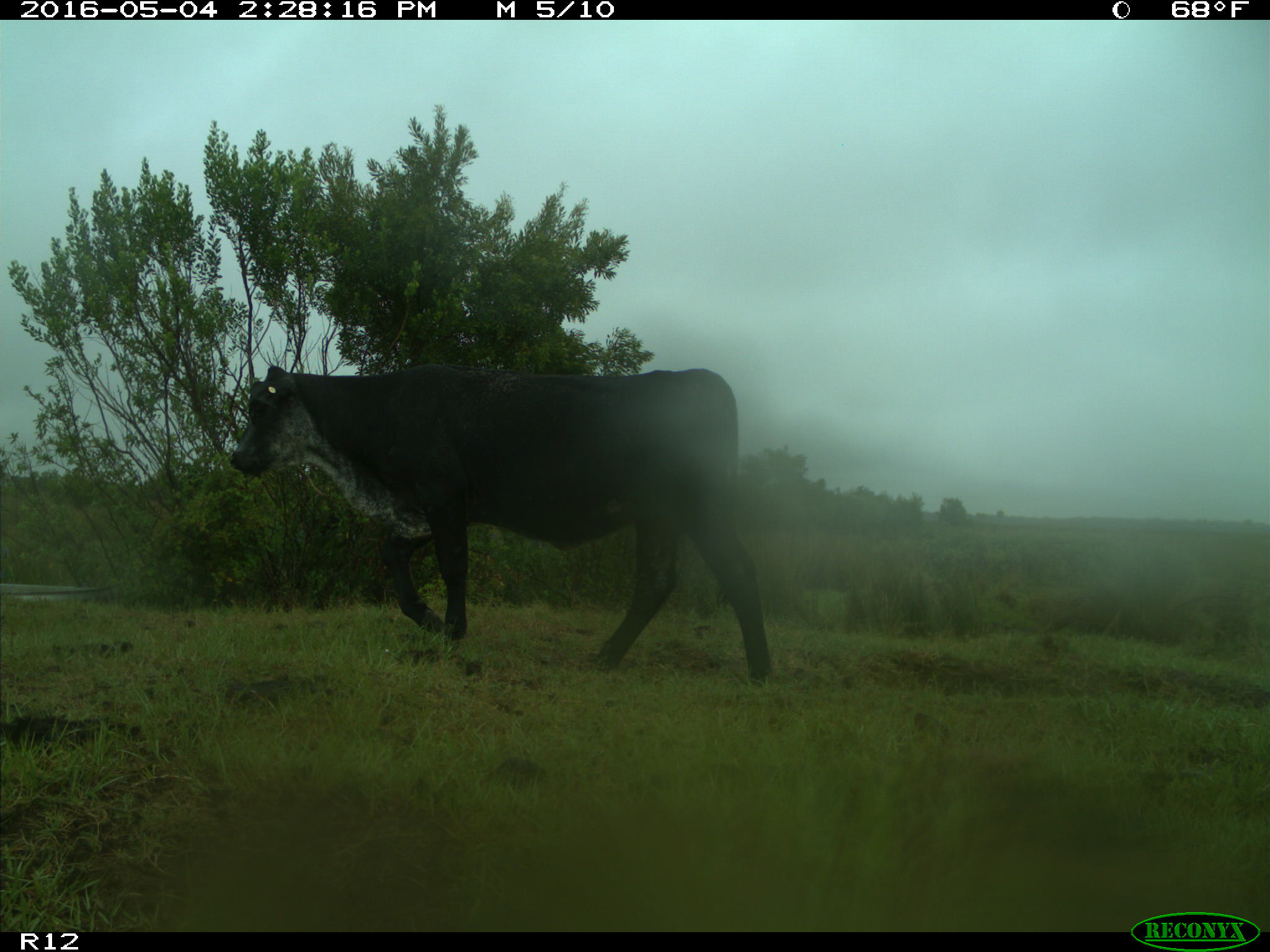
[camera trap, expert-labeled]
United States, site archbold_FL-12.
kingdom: Animalia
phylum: Chordata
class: Mammalia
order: Artiodactyla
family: Bovidae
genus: Bos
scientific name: Bos taurus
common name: domestic cow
Bos taurus (domestic cow).